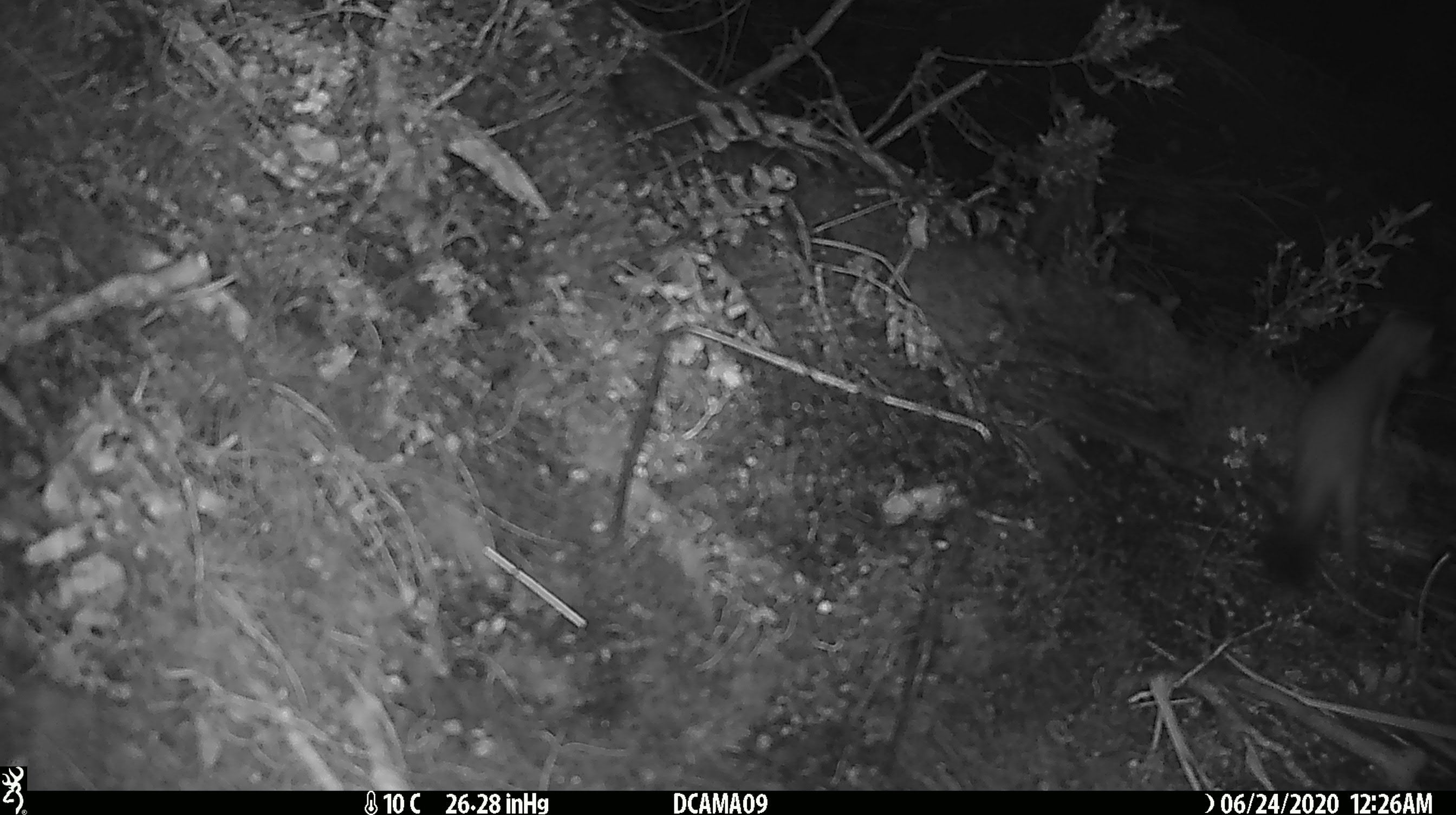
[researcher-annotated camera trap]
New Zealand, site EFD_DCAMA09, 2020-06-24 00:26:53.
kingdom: Animalia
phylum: Chordata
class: Mammalia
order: Carnivora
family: Mustelidae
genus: Mustela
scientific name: Mustela erminea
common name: stoat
Stoat (Mustela erminea).